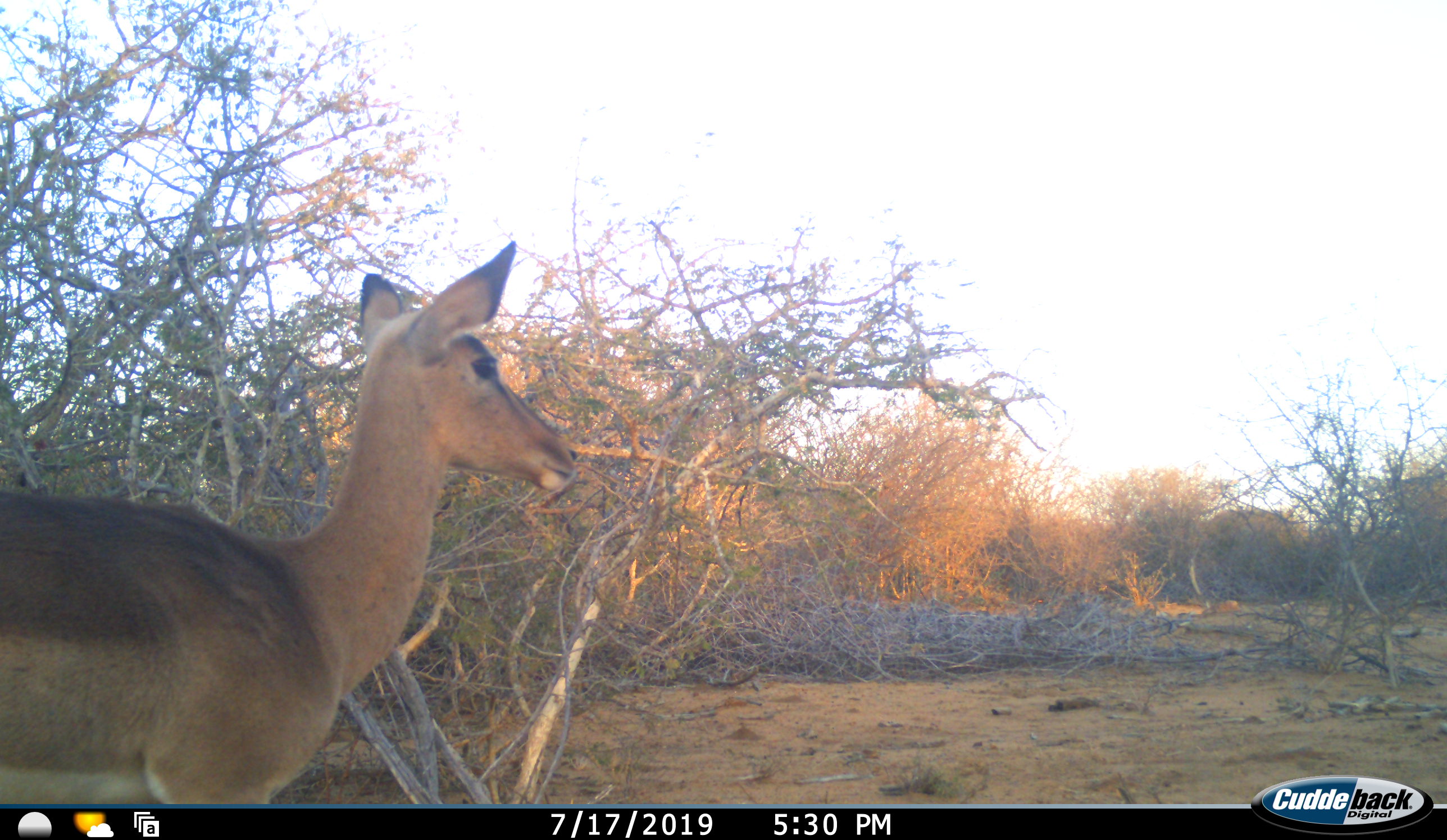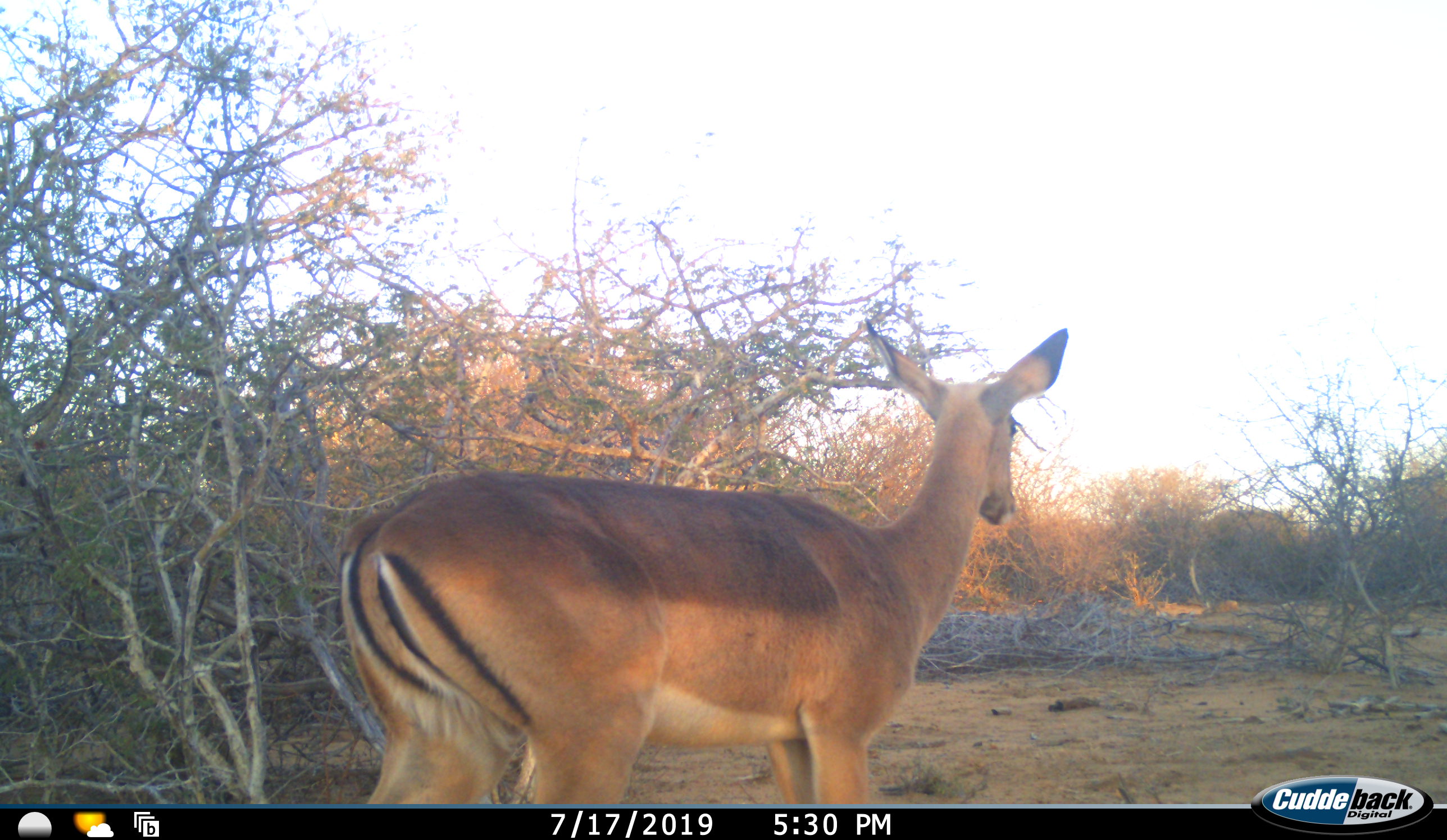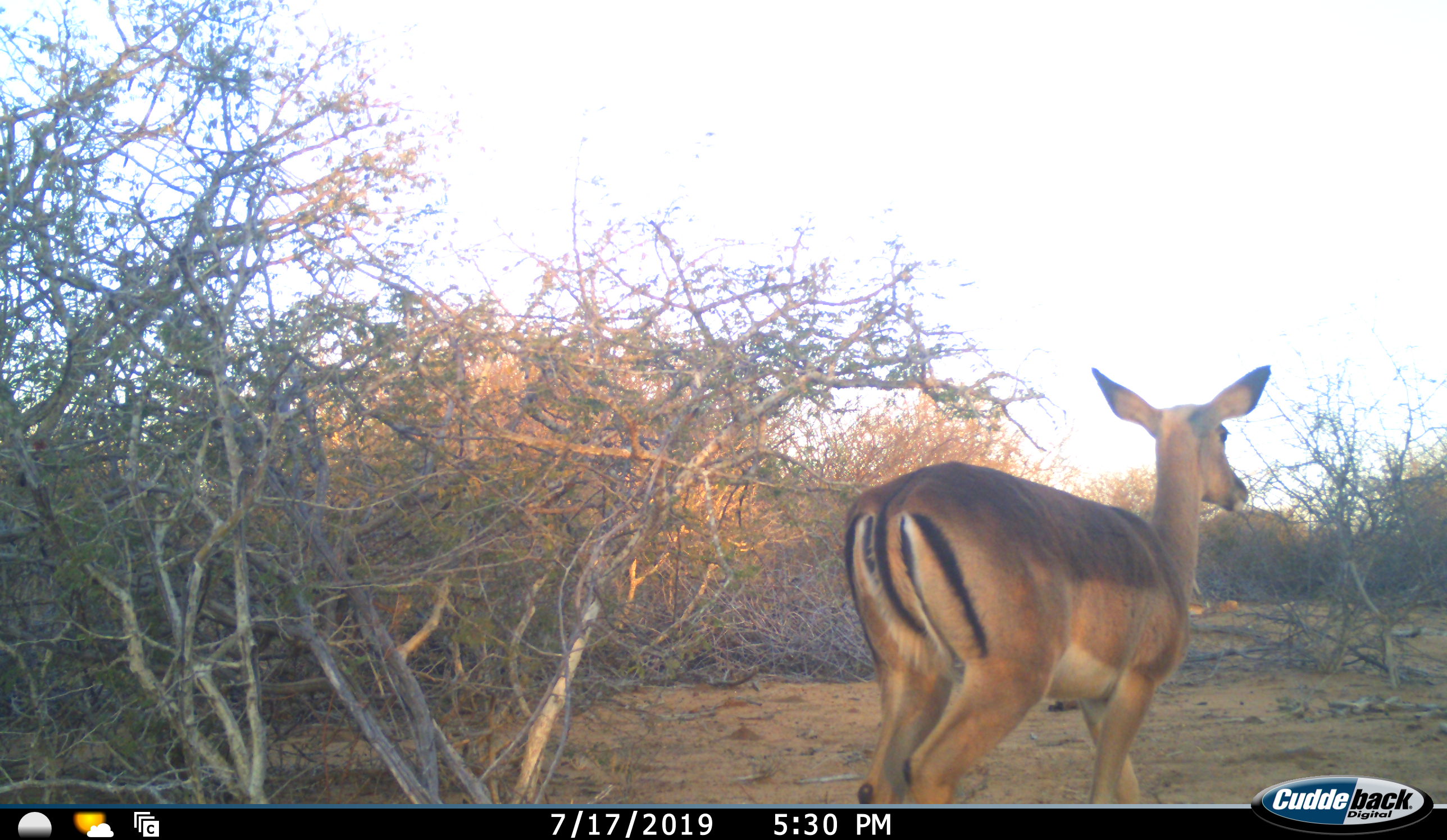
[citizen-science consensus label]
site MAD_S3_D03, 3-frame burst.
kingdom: Animalia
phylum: Chordata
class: Mammalia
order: Artiodactyla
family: Bovidae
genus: Aepyceros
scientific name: Aepyceros melampus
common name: impala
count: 1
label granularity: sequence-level